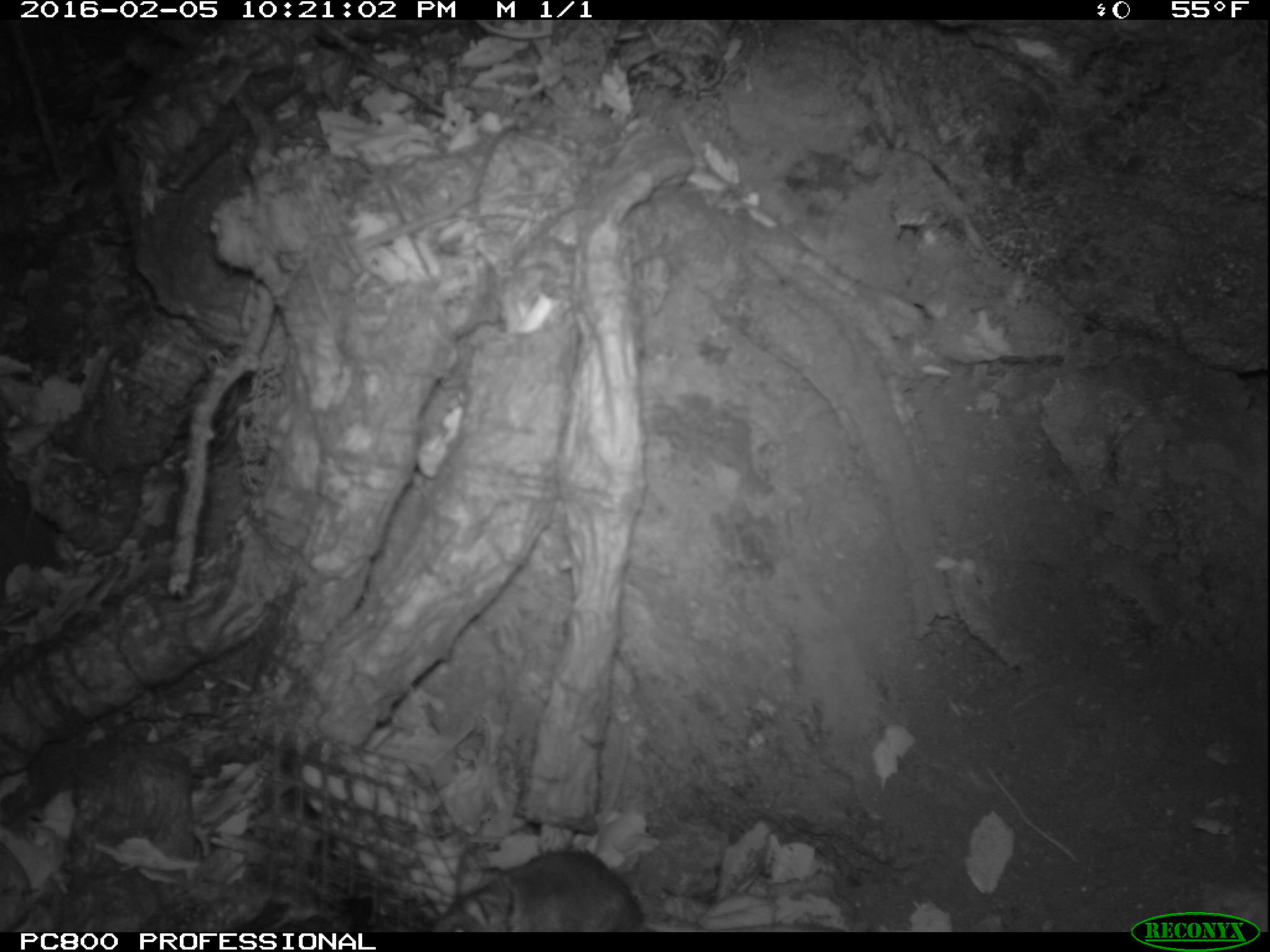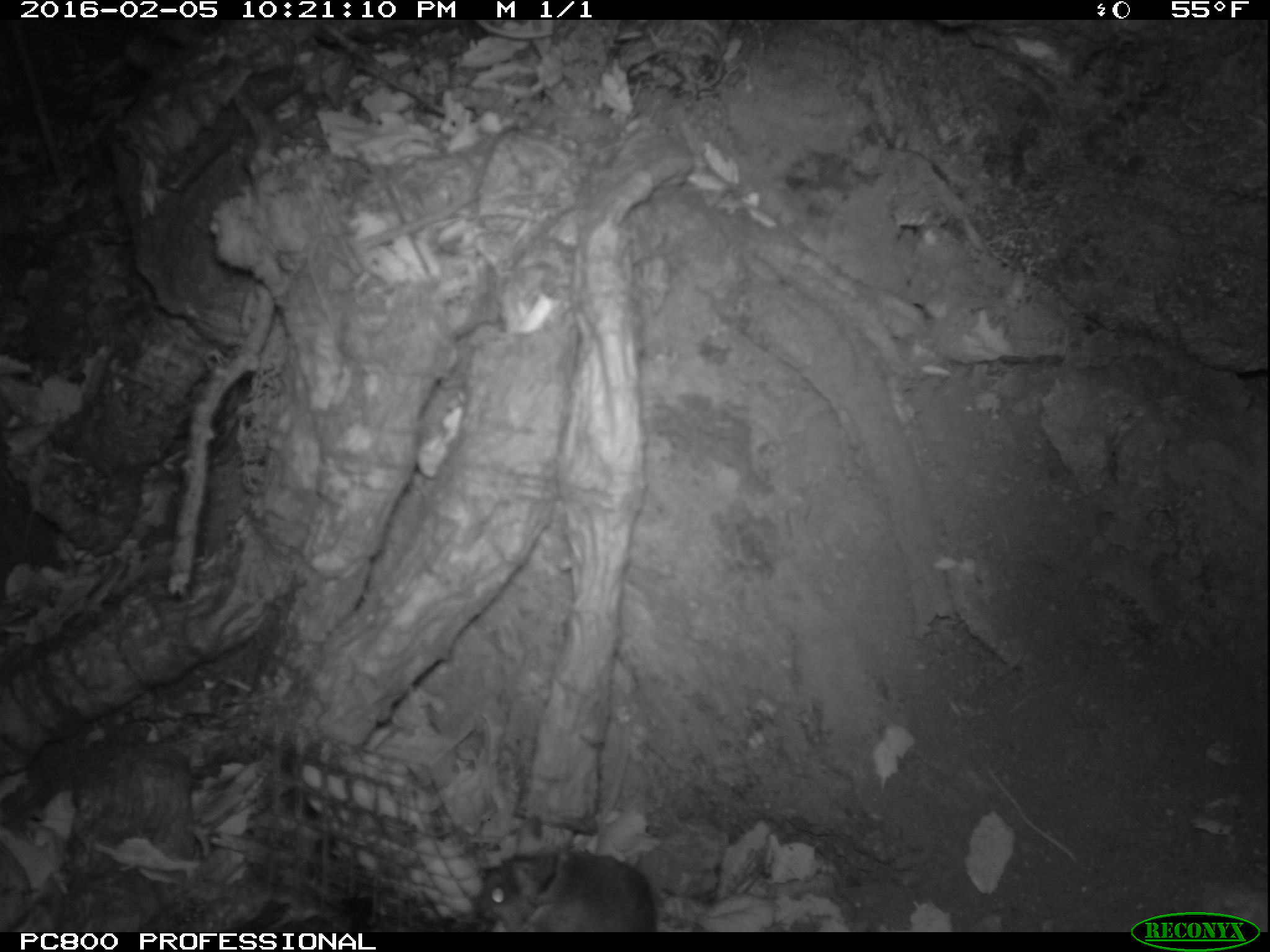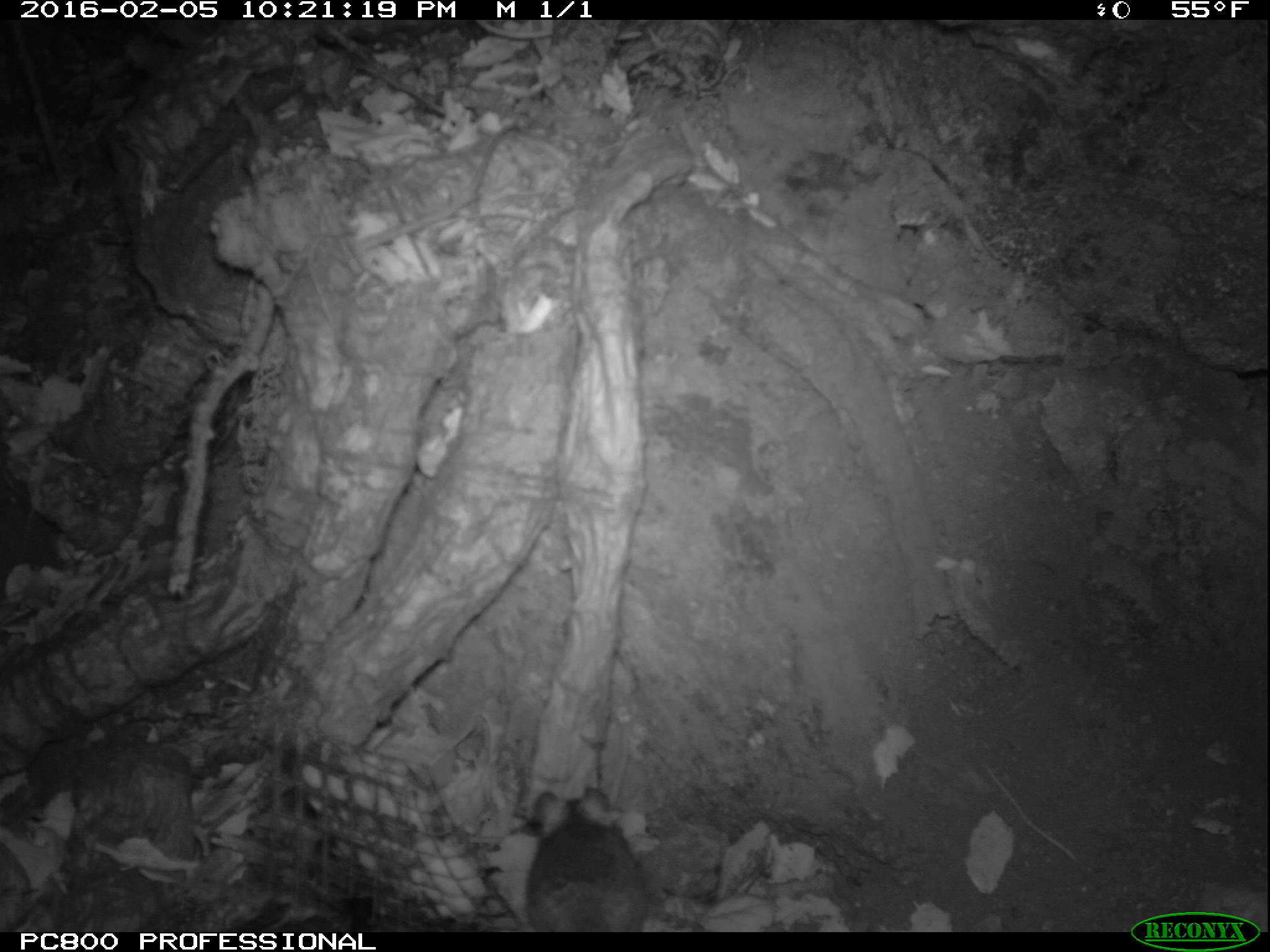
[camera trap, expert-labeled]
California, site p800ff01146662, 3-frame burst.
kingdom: Animalia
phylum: Chordata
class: Mammalia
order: Rodentia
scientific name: Rodentia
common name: rodent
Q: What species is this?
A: Rodent (Rodentia).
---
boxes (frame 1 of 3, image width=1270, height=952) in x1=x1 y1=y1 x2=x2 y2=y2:
rodent: x1=427 y1=845 x2=644 y2=929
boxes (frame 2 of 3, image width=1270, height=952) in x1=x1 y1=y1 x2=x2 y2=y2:
rodent: x1=473 y1=816 x2=657 y2=932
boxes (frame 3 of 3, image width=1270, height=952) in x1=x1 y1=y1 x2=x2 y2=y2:
rodent: x1=525 y1=787 x2=651 y2=932